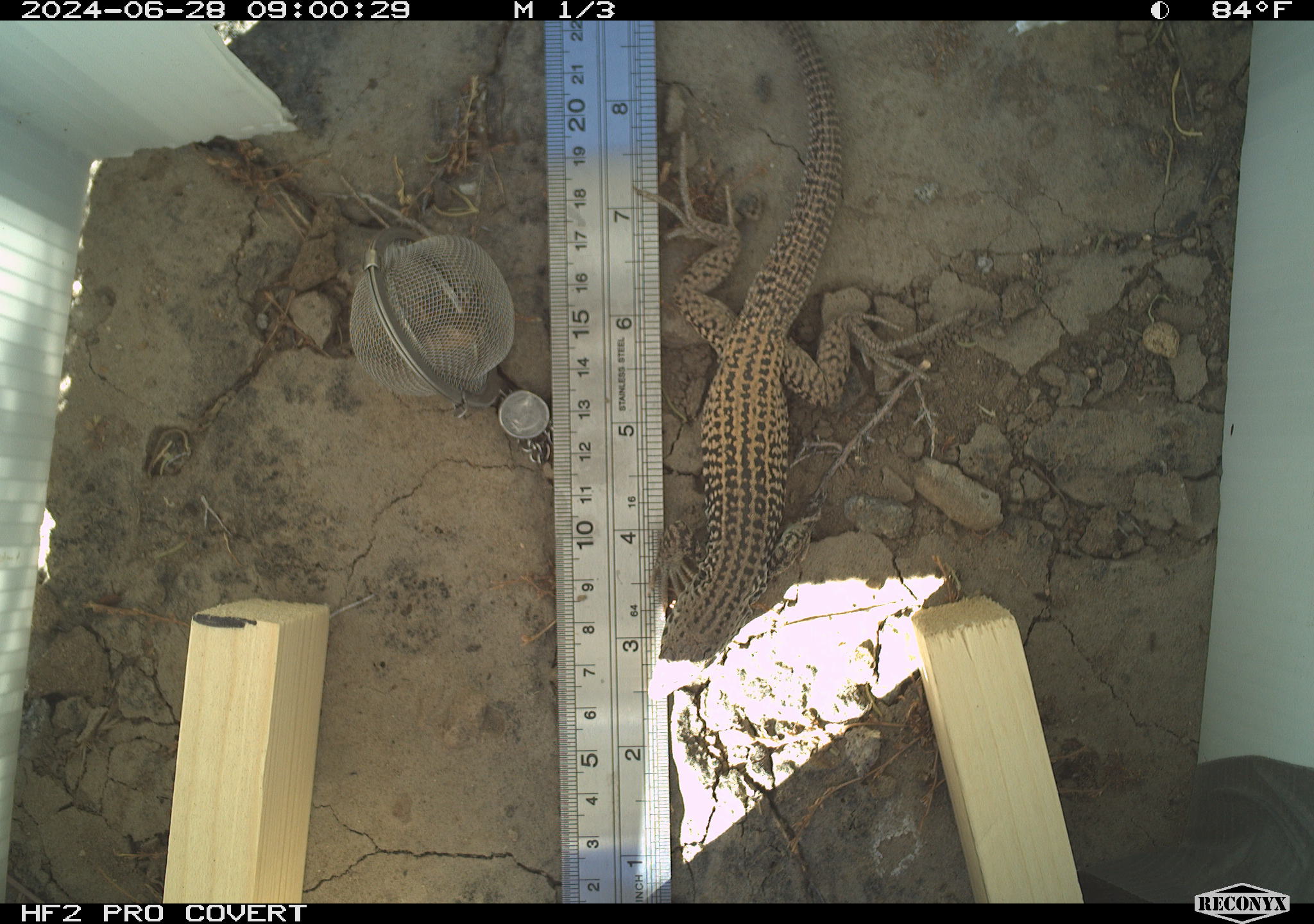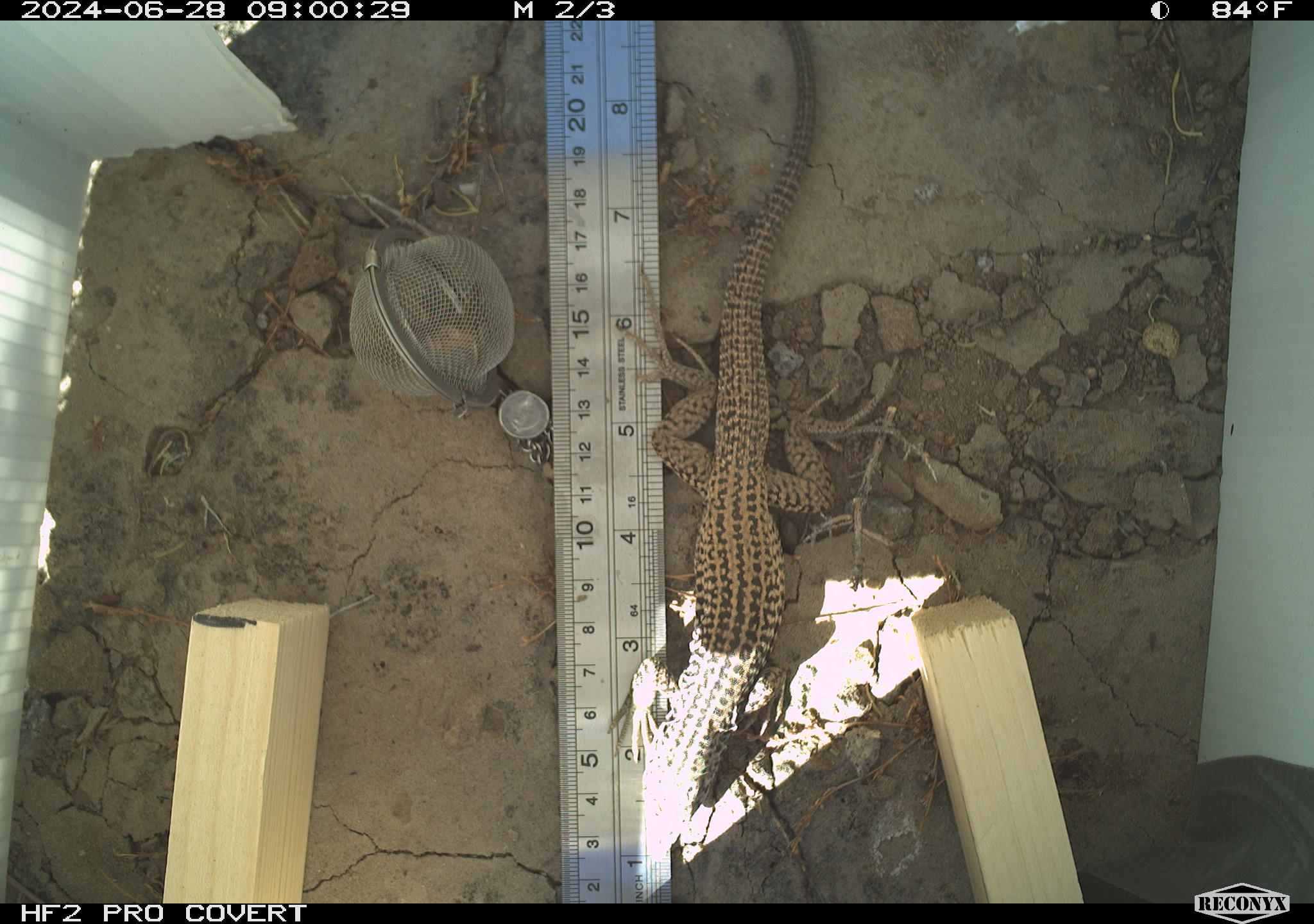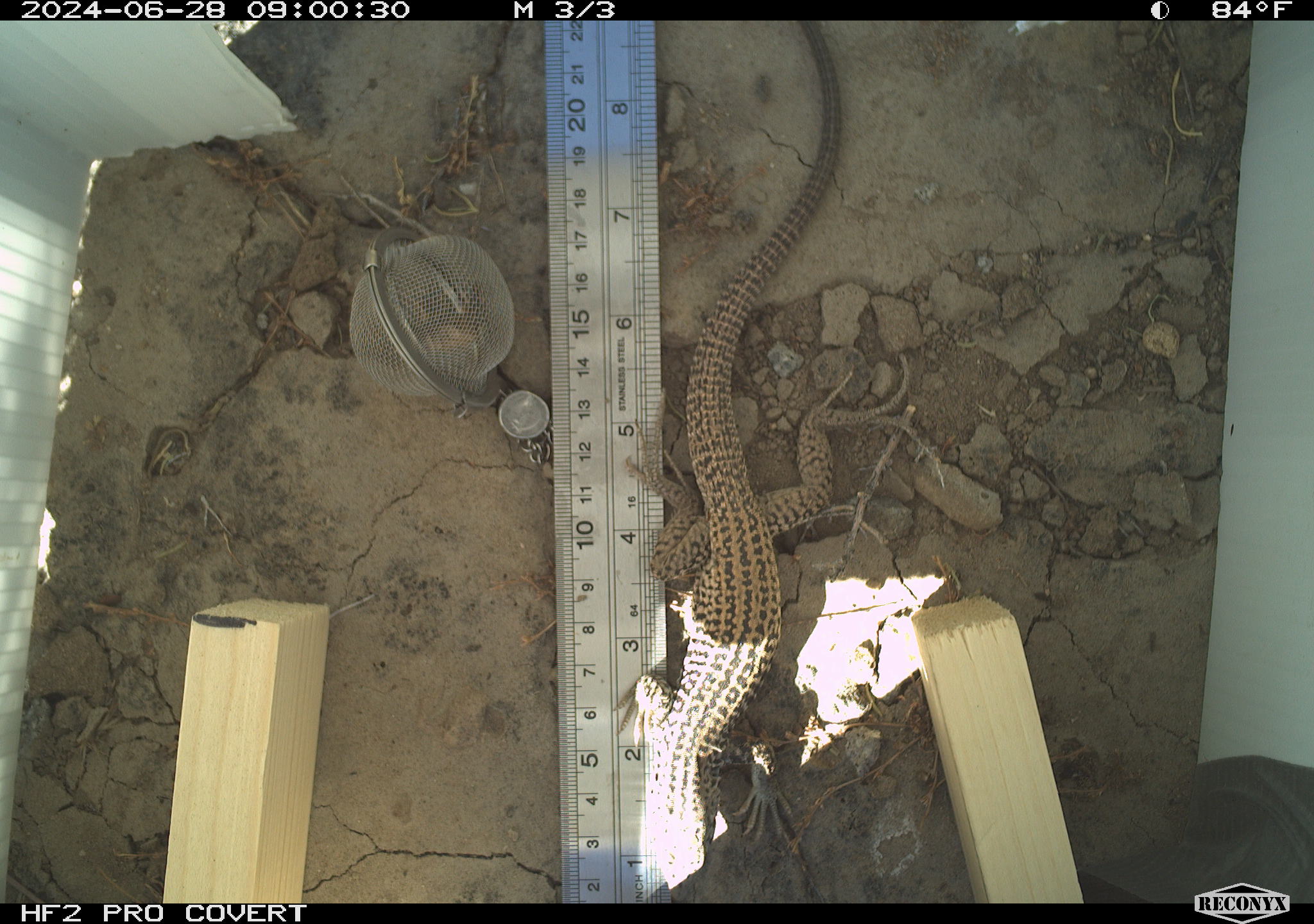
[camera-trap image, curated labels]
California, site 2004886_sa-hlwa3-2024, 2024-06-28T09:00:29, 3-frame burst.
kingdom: Animalia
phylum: Chordata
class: Reptilia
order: Squamata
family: Teiidae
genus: Aspidoscelis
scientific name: Aspidoscelis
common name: whiptail lizards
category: aspidoscelis species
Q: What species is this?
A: Aspidoscelis species (whiptail lizards) (Aspidoscelis).